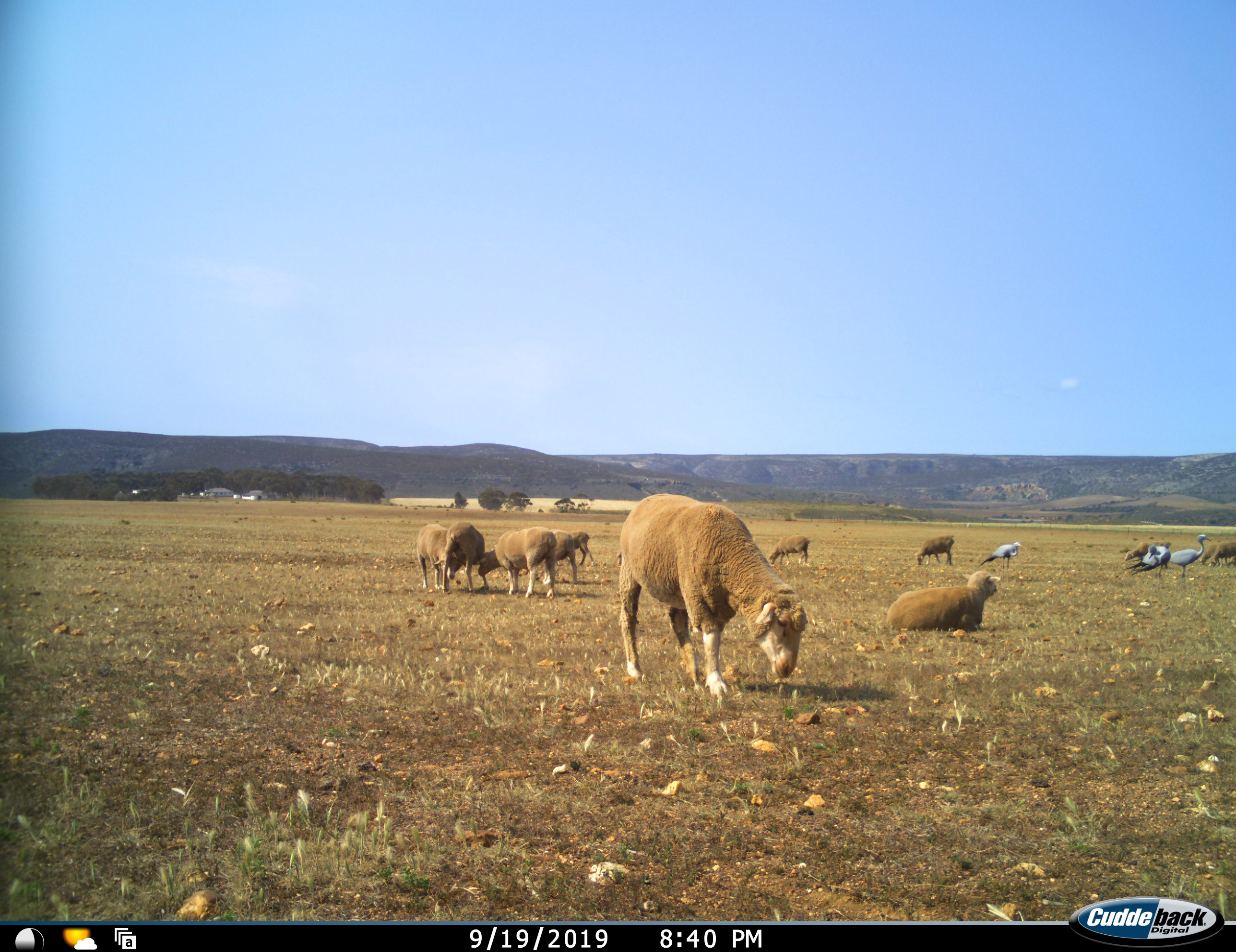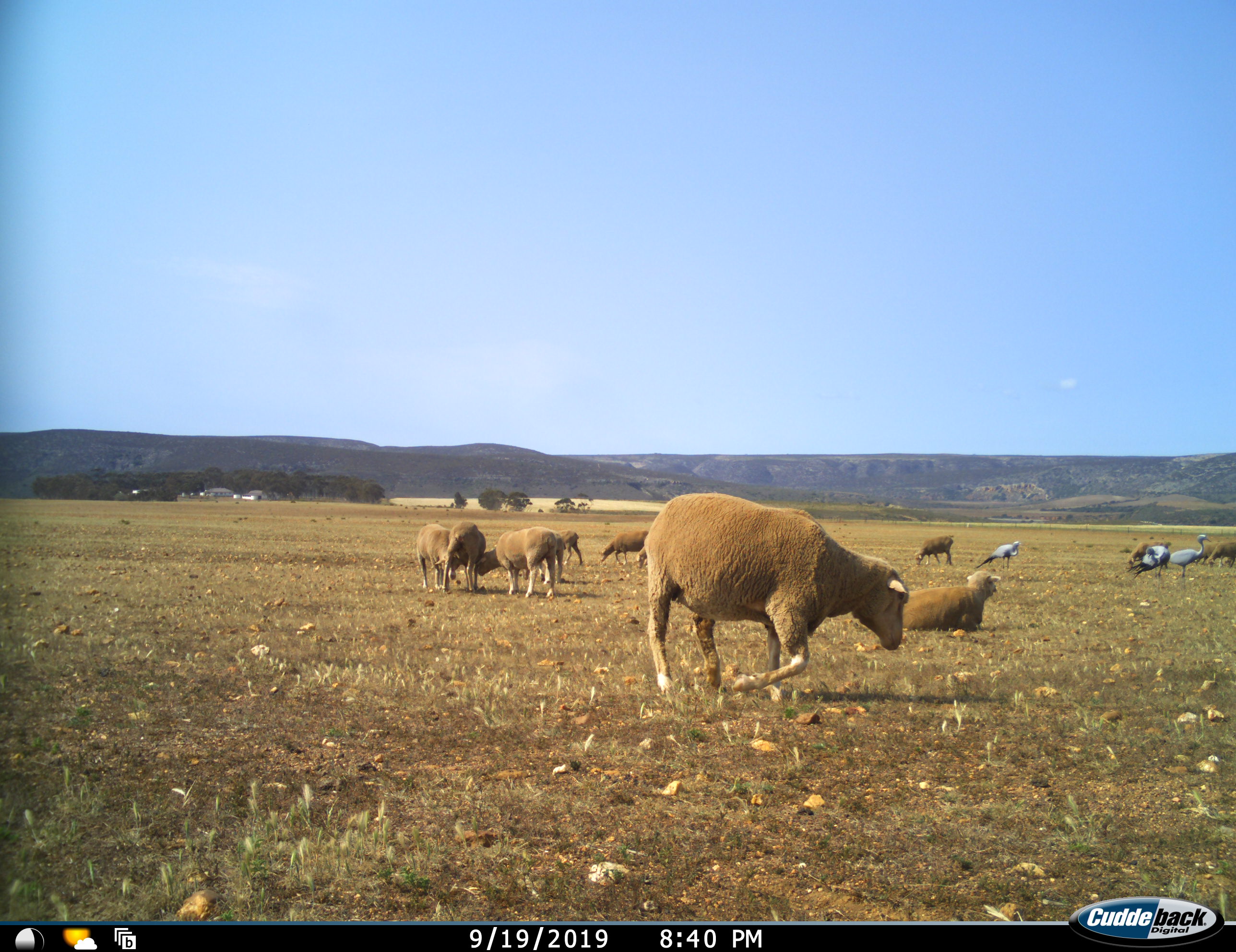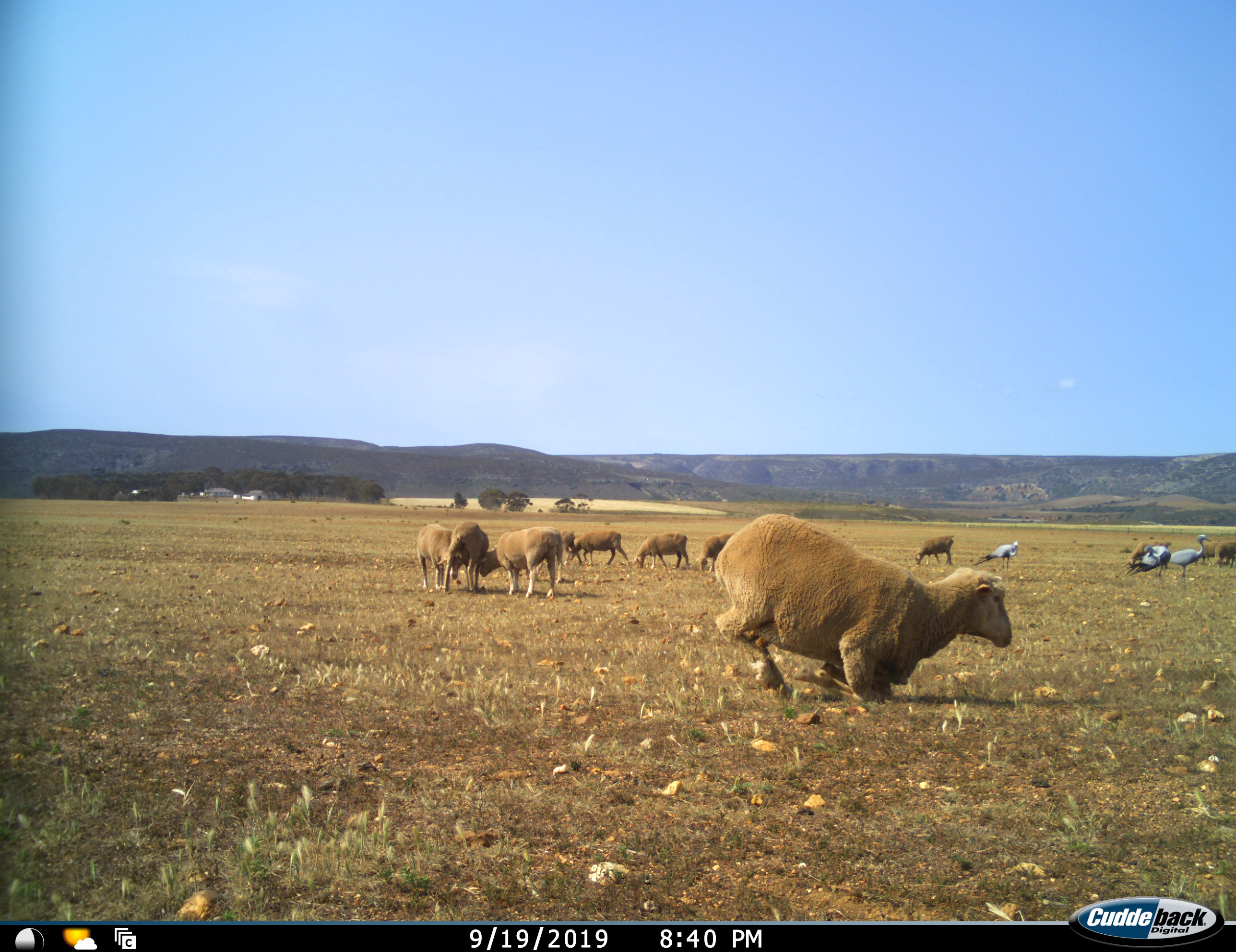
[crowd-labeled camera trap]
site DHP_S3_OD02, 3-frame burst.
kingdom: Animalia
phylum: Chordata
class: Aves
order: Gruiformes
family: Gruidae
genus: Anthropoides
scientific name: Anthropoides paradiseus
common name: blue crane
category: craneblue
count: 3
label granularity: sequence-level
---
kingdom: Animalia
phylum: Chordata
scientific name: Vertebrata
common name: domestic animal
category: domesticanimal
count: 11-50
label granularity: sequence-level